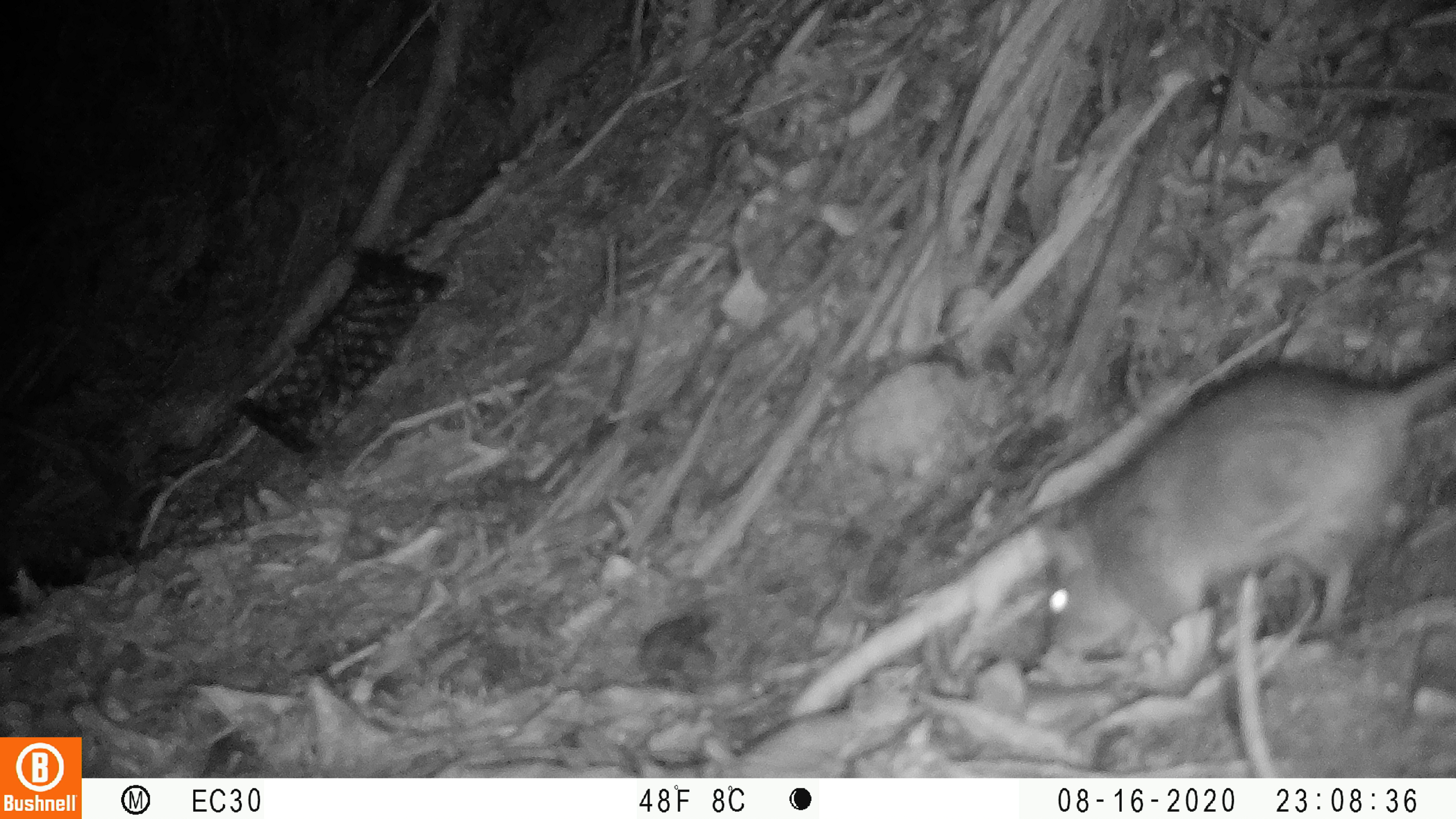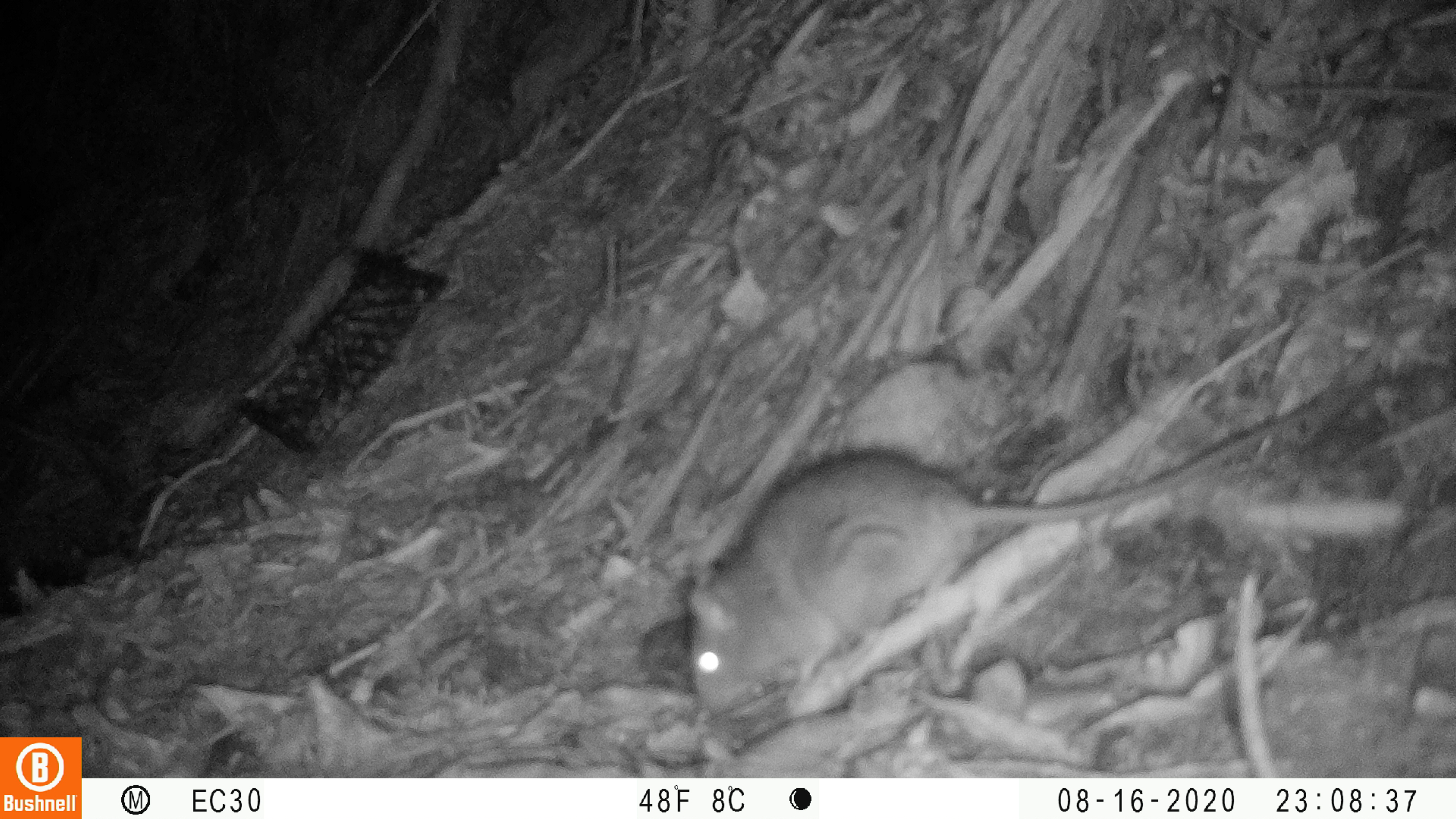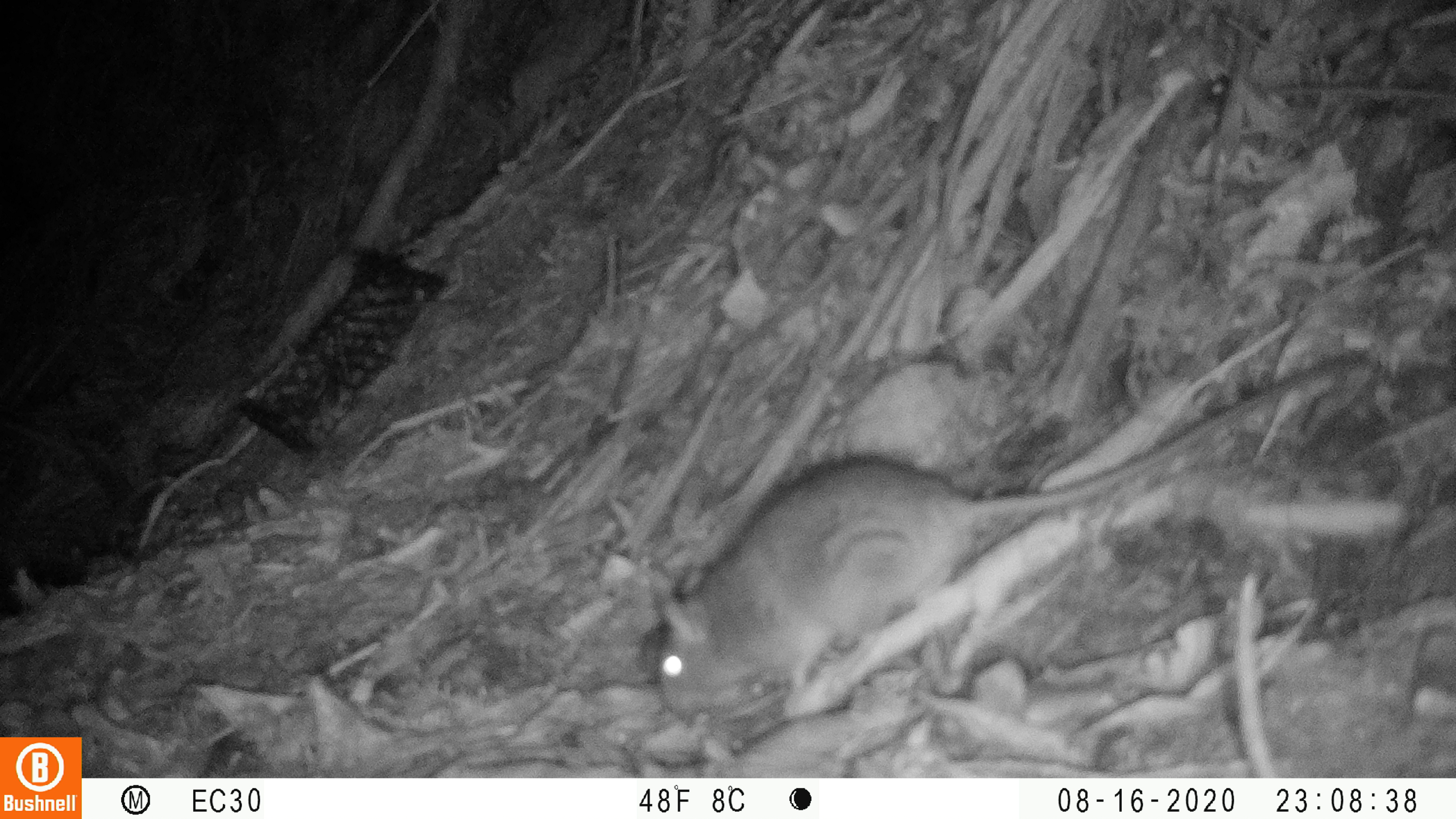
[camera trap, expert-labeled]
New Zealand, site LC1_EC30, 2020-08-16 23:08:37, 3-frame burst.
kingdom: Animalia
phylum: Chordata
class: Mammalia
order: Rodentia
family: Muridae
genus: Rattus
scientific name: Rattus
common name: rat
Rat (Rattus).